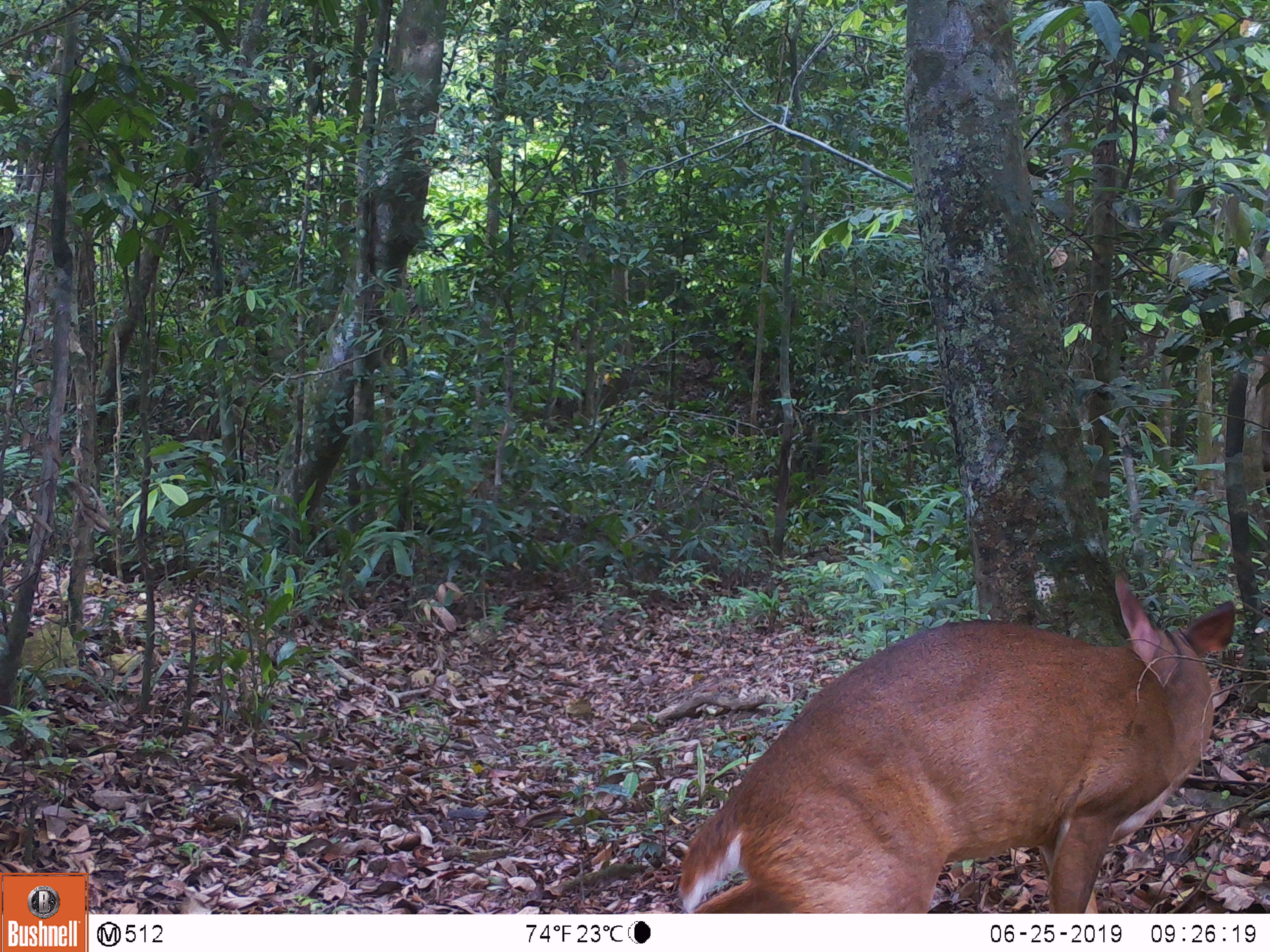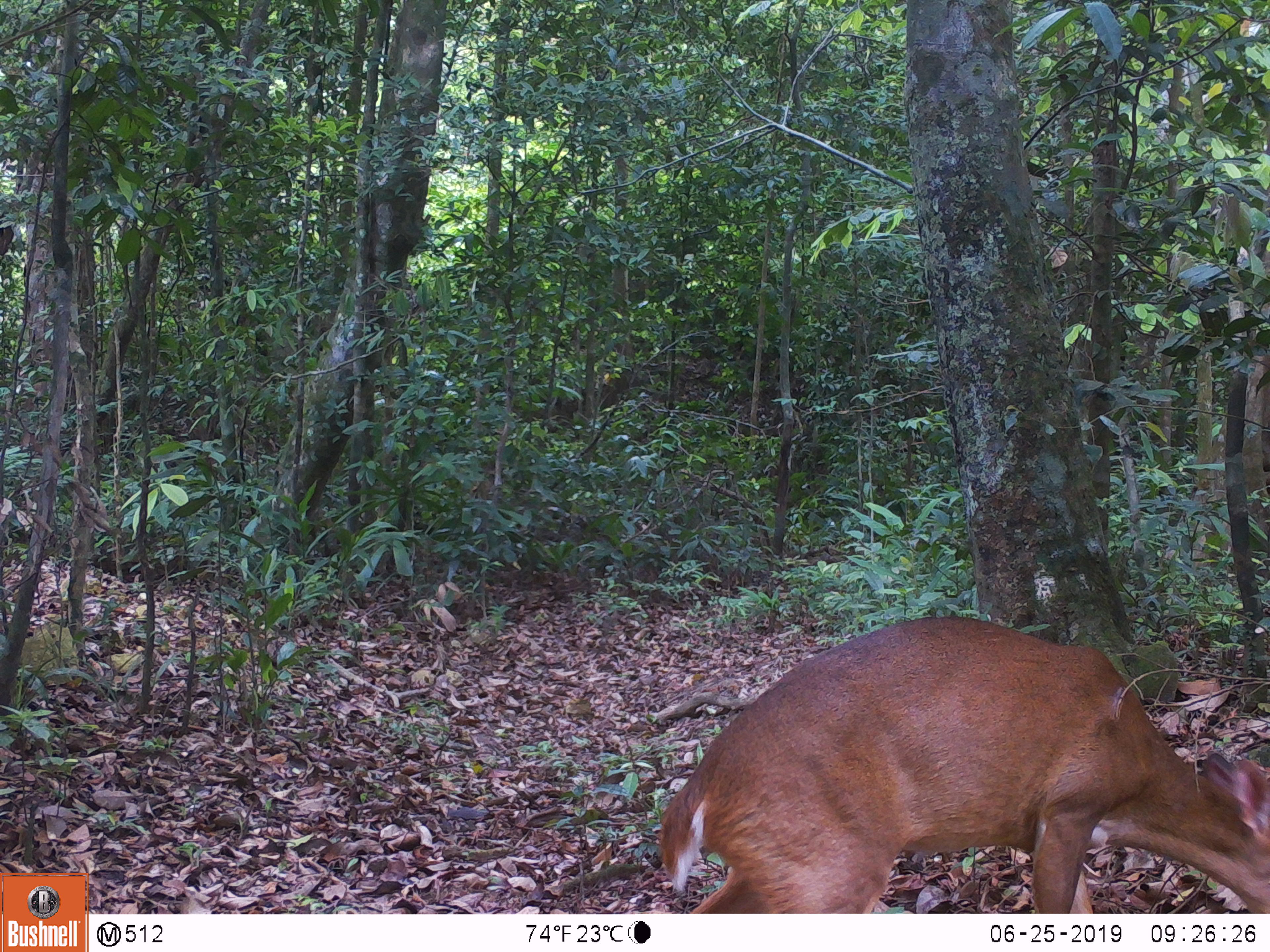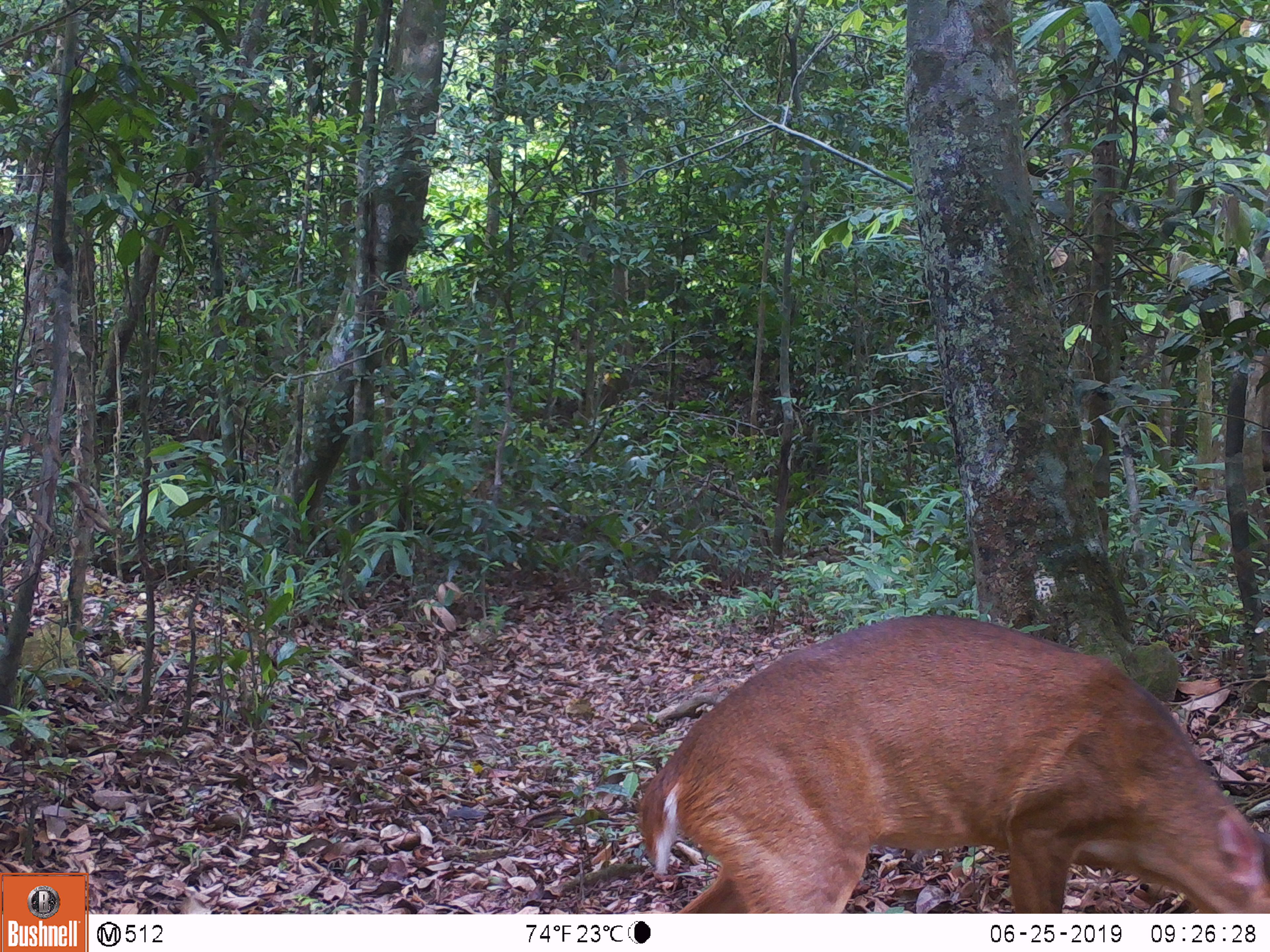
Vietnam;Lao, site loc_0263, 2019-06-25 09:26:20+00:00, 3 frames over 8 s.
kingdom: Animalia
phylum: Chordata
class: Mammalia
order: Artiodactyla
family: Cervidae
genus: Muntiacus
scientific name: Muntiacus vuquangensis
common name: large-antlered muntjac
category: large antlered muntjac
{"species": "large antlered muntjac (large-antlered muntjac) (Muntiacus vuquangensis)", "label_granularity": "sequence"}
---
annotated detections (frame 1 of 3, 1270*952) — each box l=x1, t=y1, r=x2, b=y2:
large antlered muntjac: l=680, t=577, r=1234, b=913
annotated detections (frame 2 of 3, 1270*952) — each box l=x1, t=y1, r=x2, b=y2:
large antlered muntjac: l=656, t=614, r=1270, b=913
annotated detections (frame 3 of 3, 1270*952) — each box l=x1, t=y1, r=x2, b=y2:
large antlered muntjac: l=635, t=614, r=1270, b=913